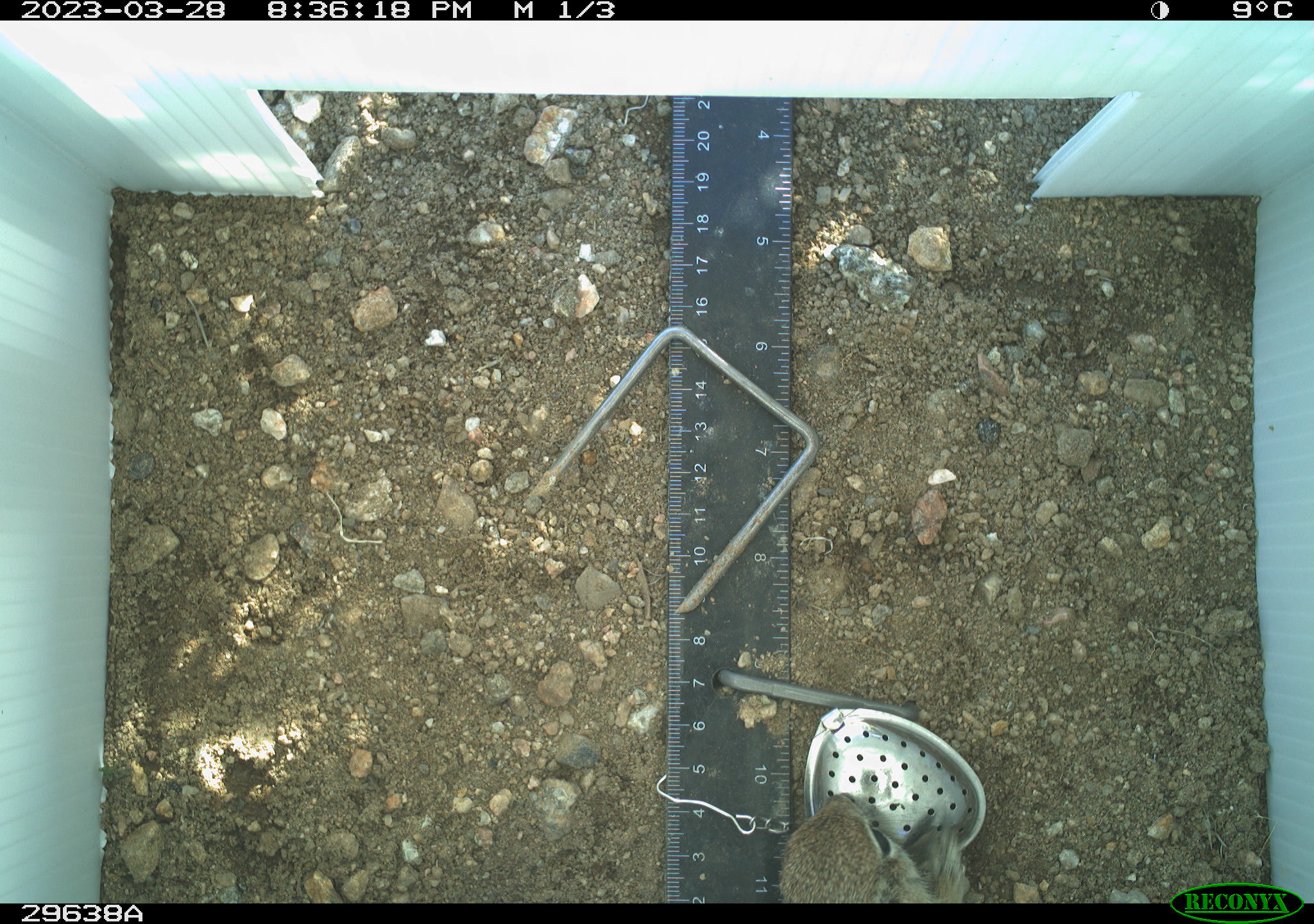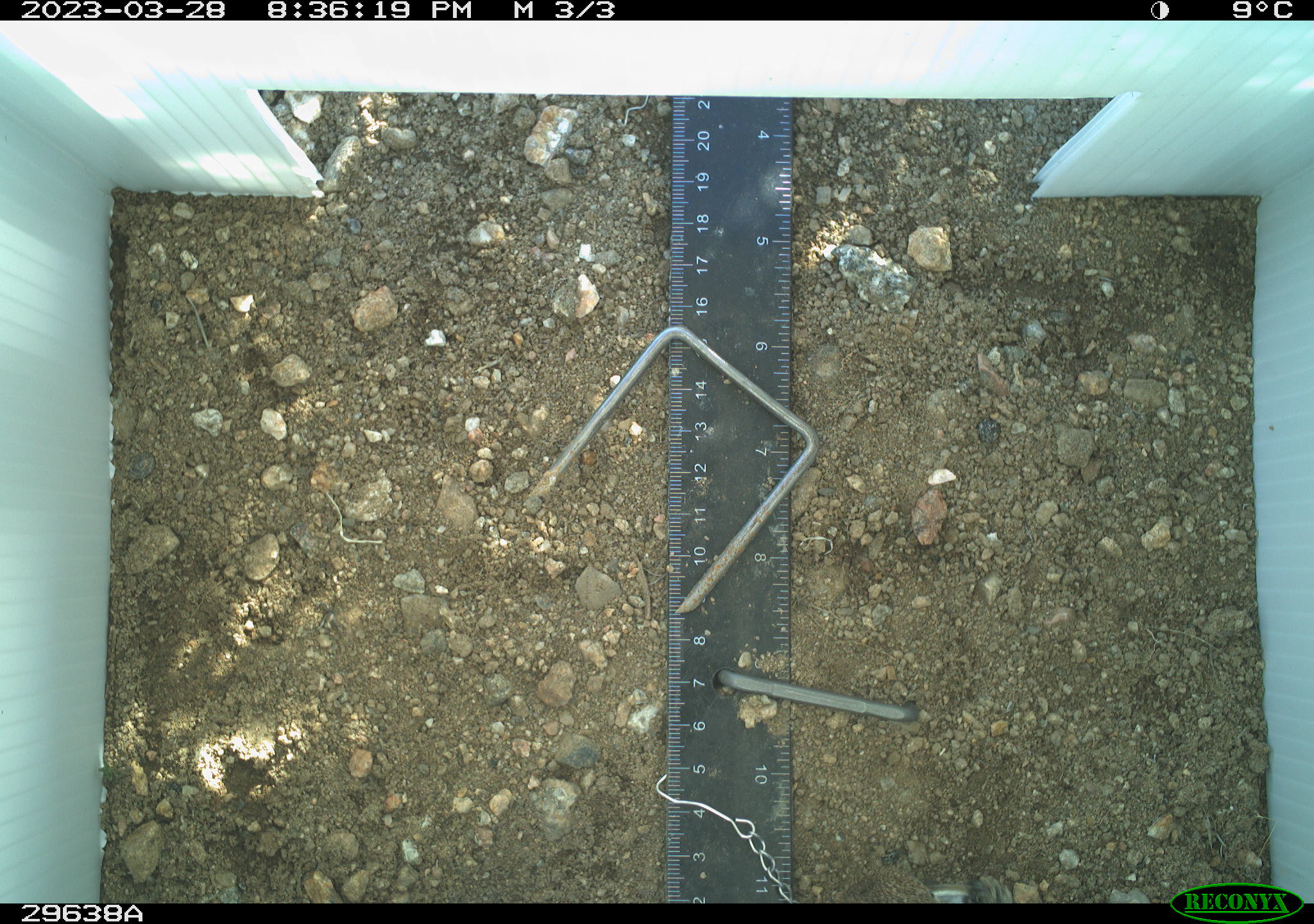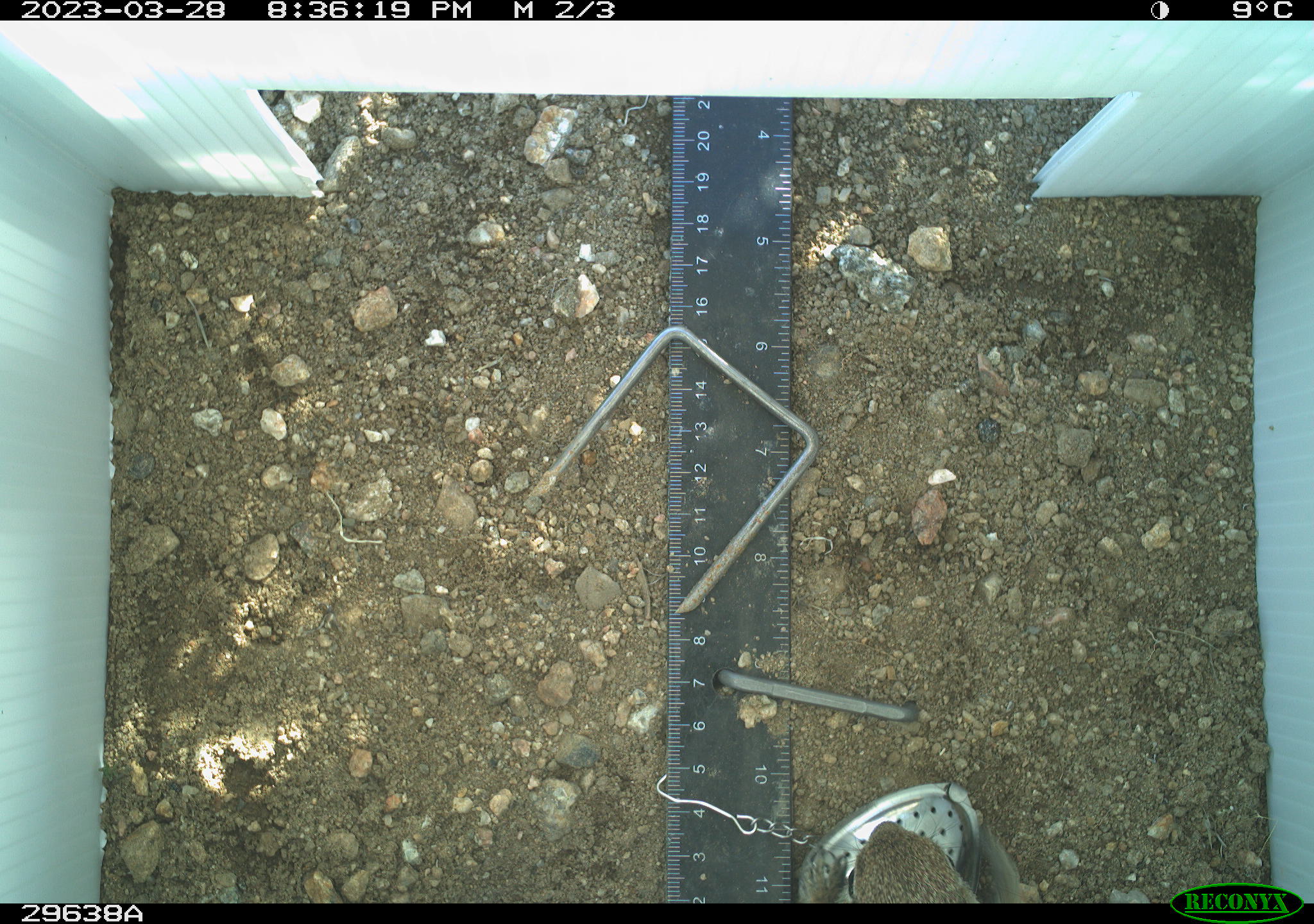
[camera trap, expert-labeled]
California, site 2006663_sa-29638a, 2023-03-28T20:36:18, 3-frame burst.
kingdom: Animalia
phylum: Chordata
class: Mammalia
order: Rodentia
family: Sciuridae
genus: Ammospermophilus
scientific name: Ammospermophilus leucurus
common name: white-tailed antelope squirrel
White-tailed antelope squirrel (Ammospermophilus leucurus).